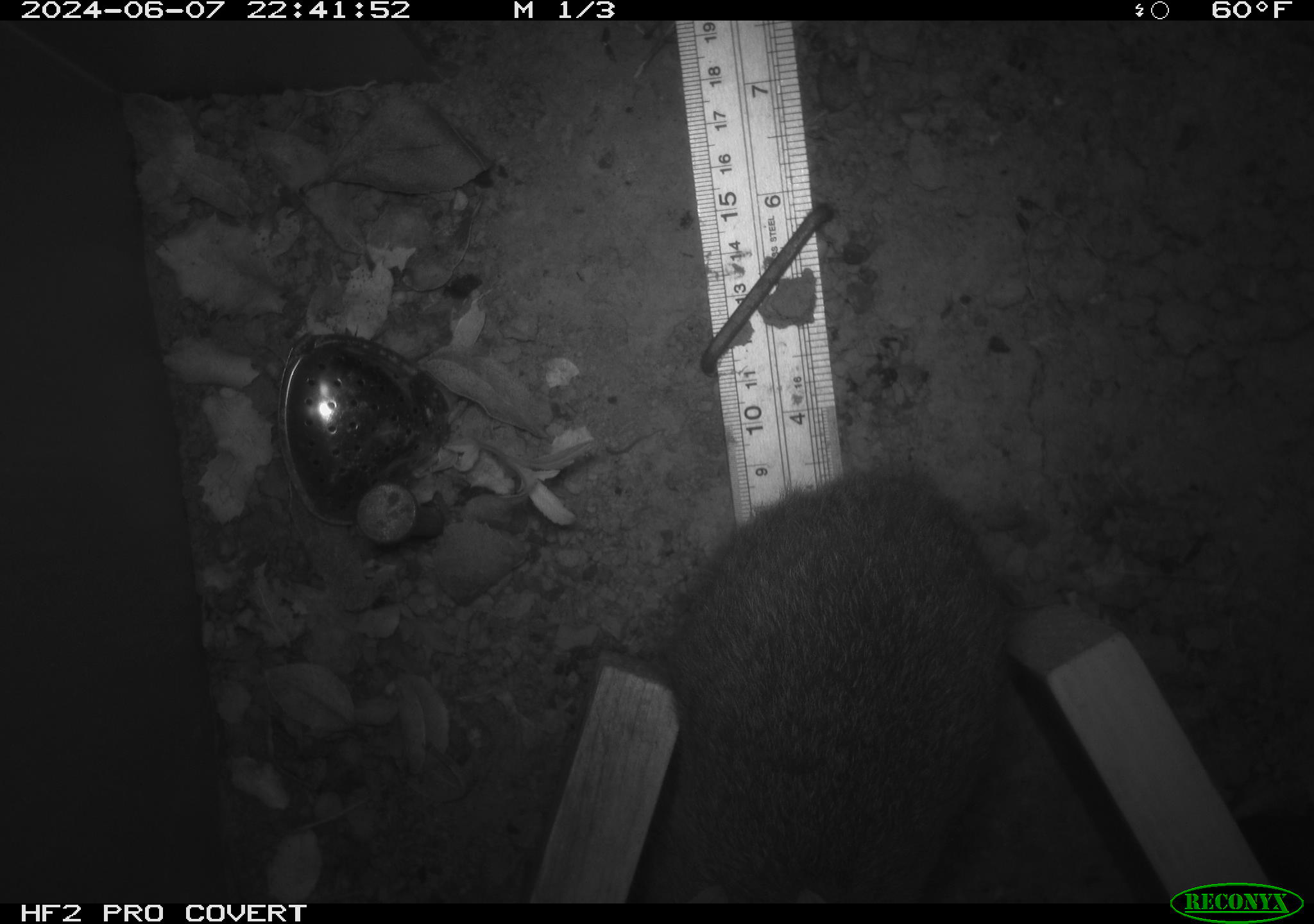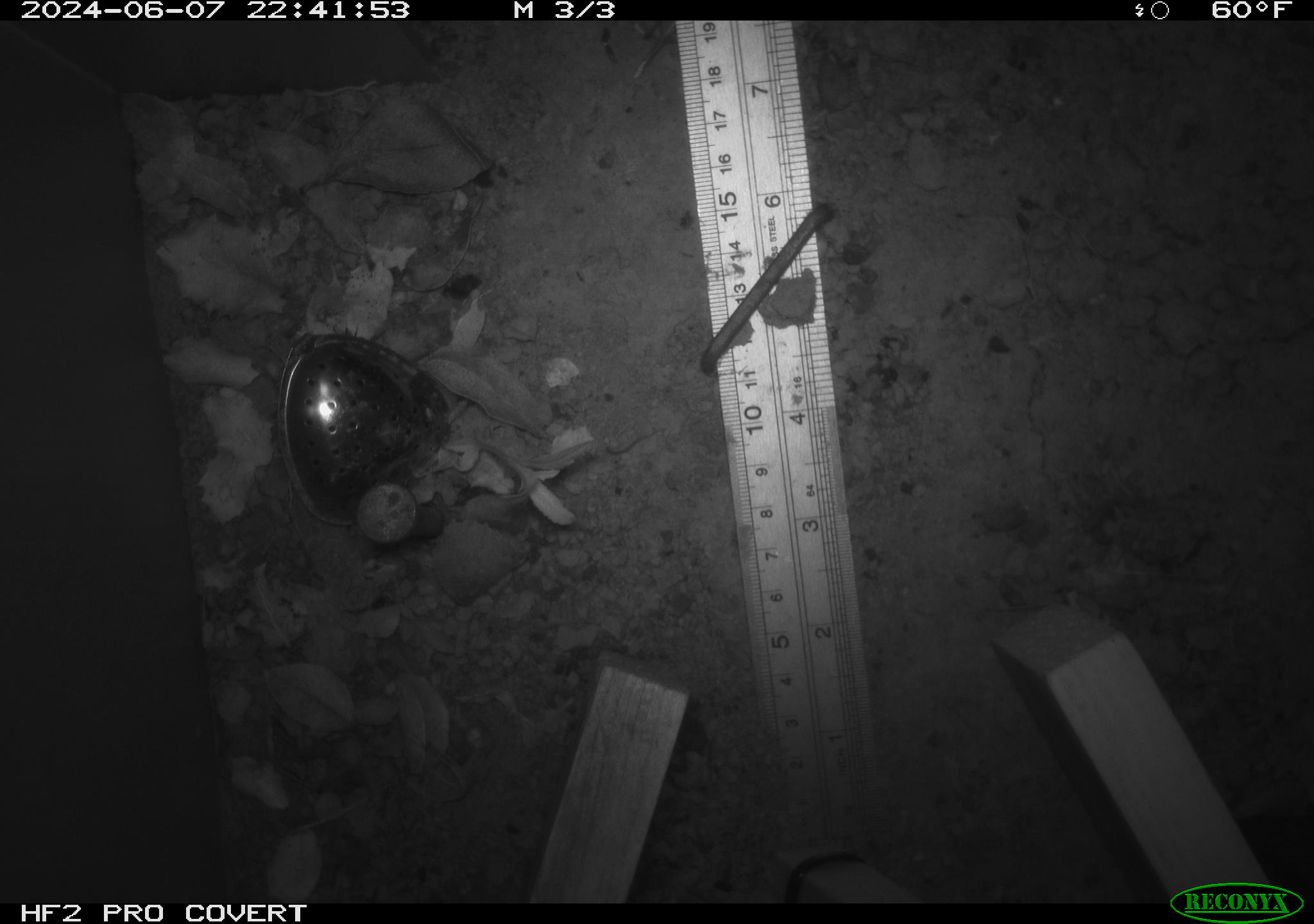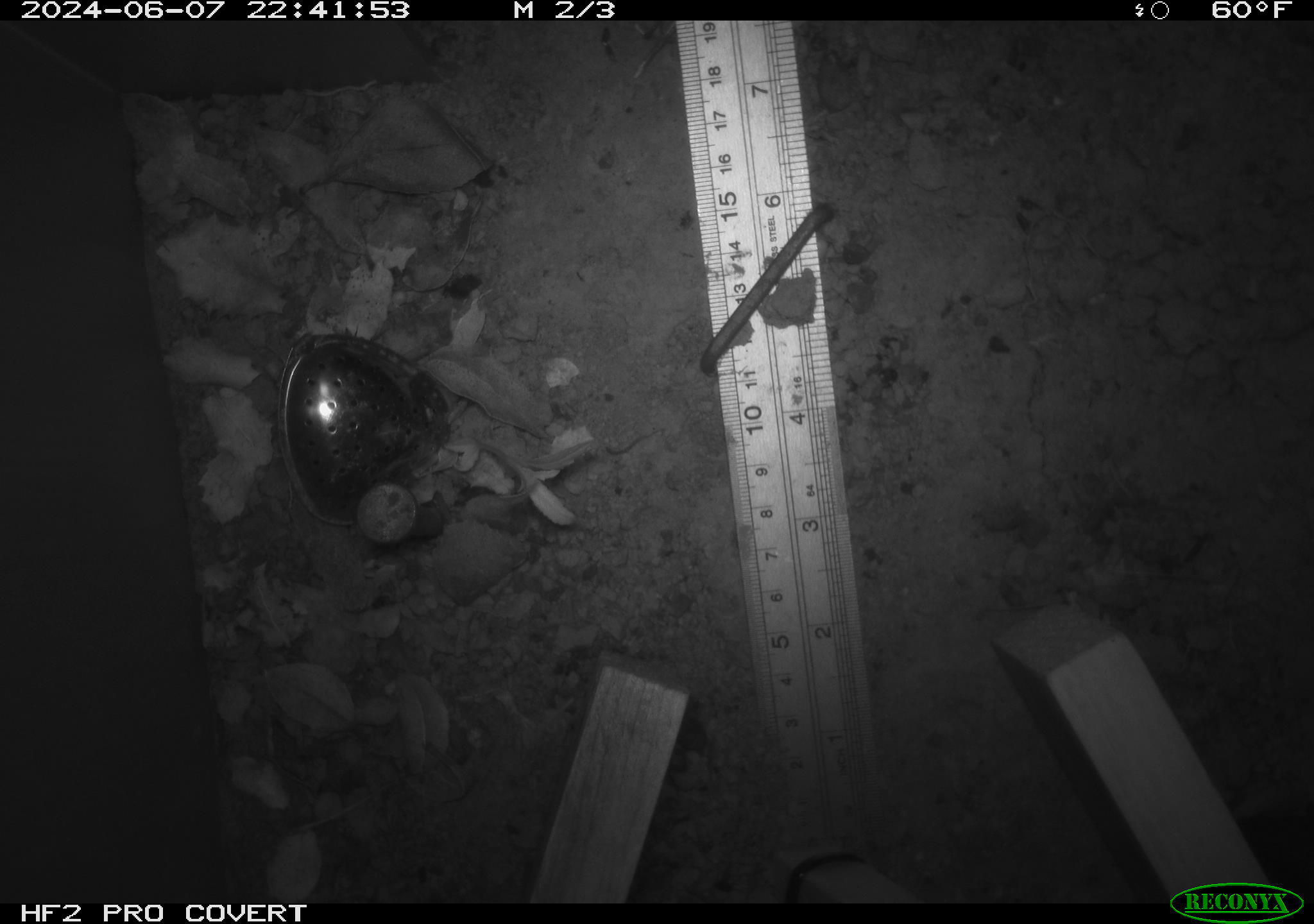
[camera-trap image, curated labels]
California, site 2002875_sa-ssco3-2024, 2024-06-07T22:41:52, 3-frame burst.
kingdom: Animalia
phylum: Chordata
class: Mammalia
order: Lagomorpha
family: Leporidae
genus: Sylvilagus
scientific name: Sylvilagus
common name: cottontail rabbits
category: sylvilagus species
Sylvilagus species (cottontail rabbits) (Sylvilagus).